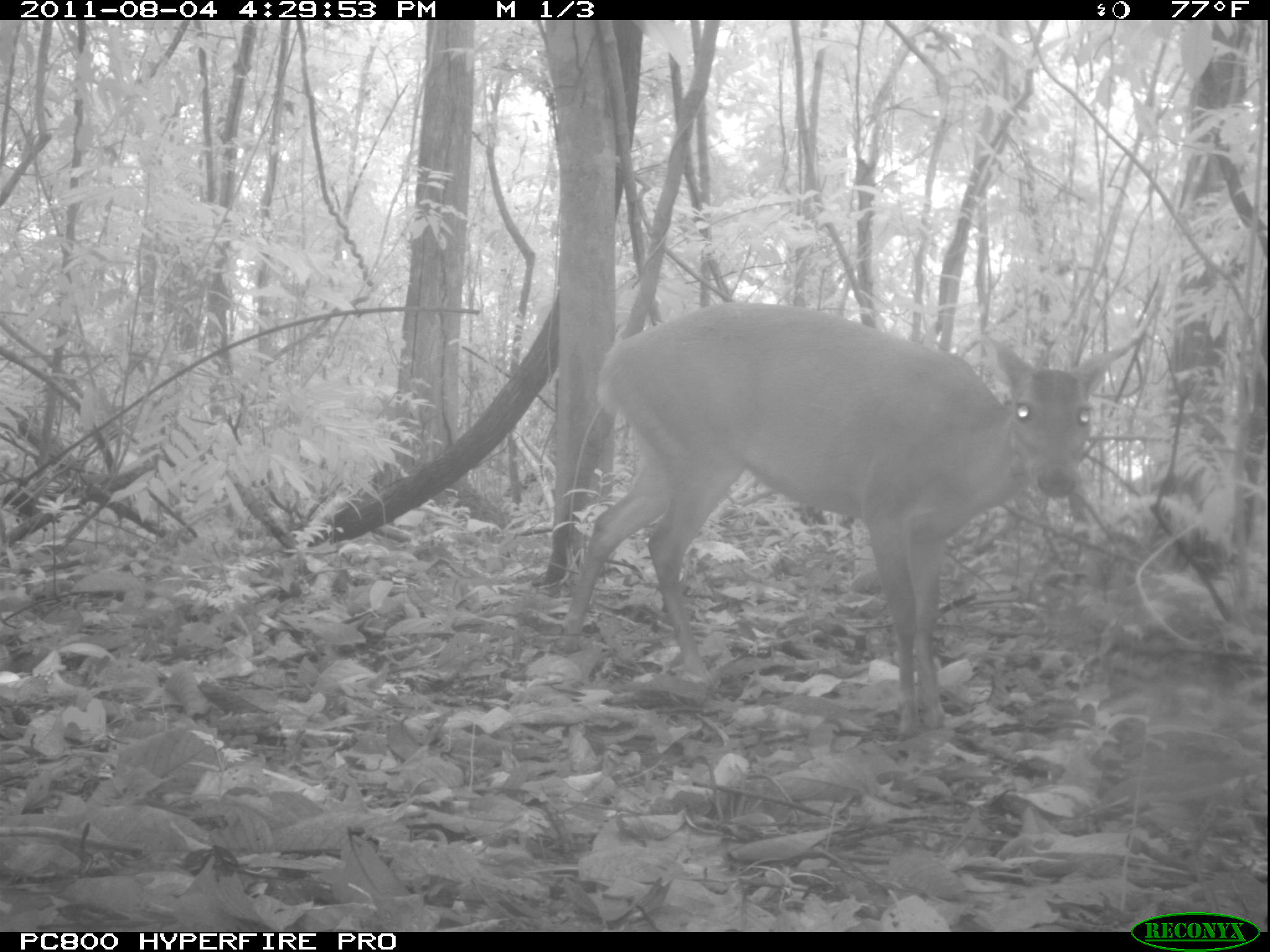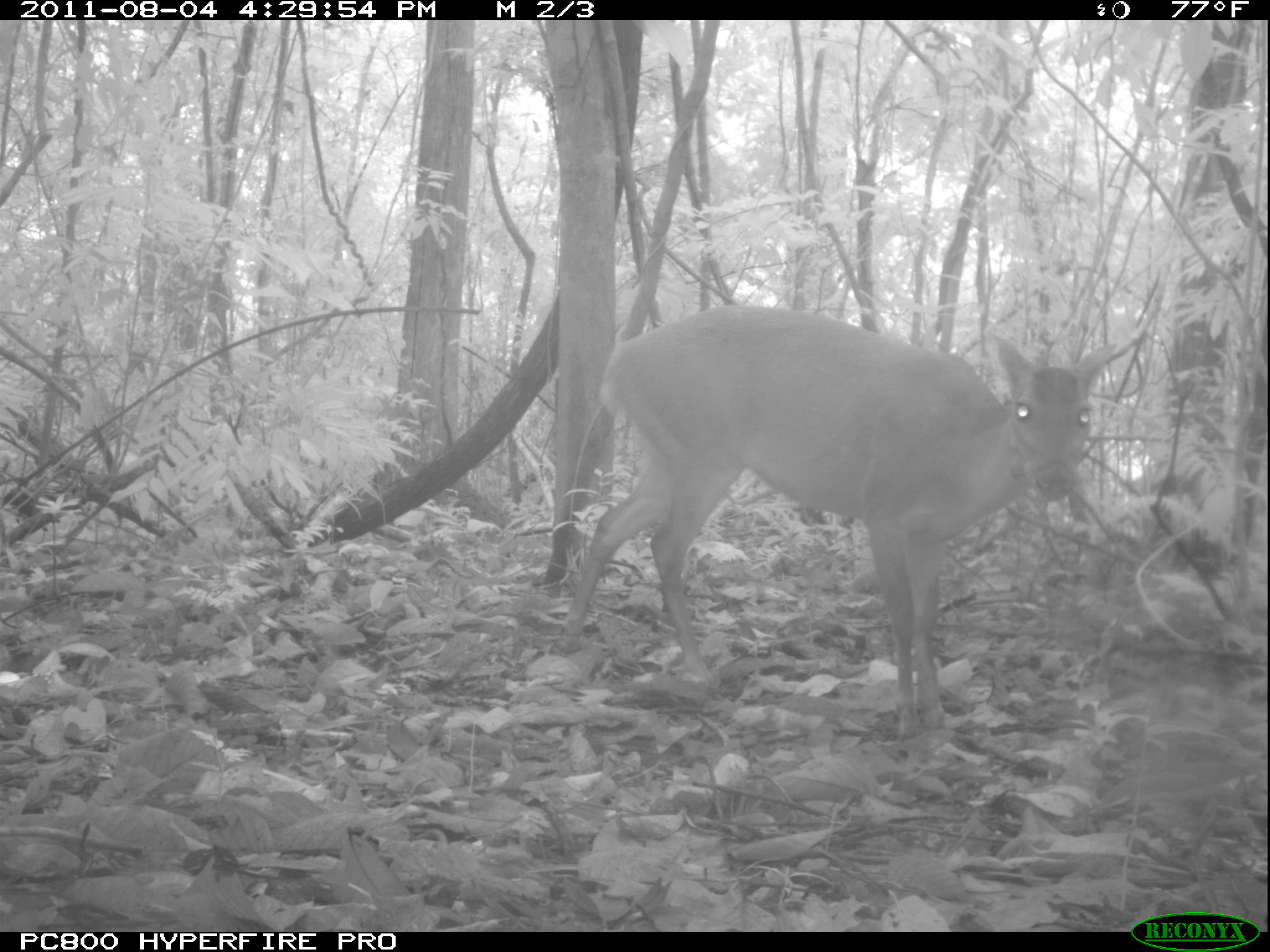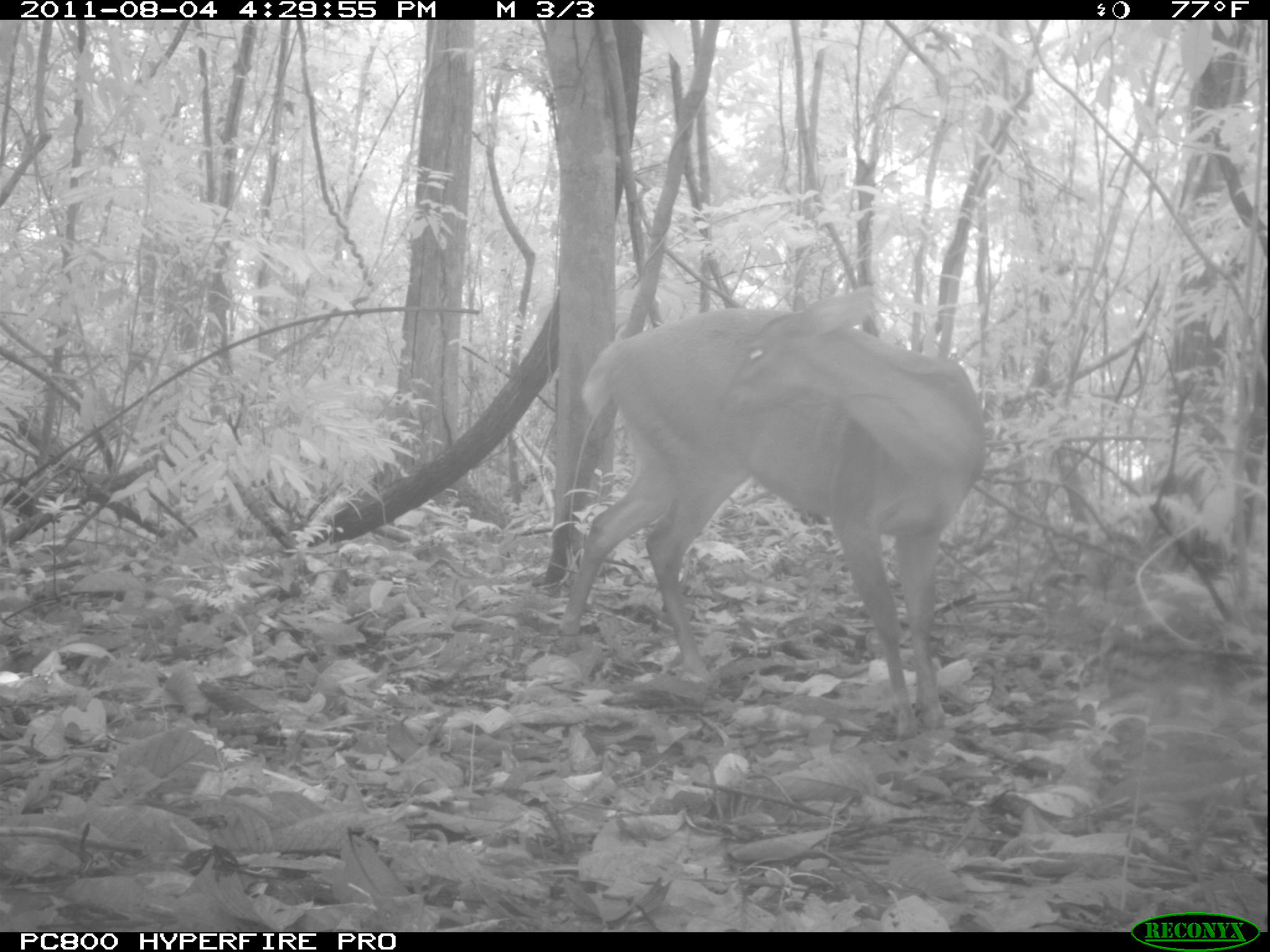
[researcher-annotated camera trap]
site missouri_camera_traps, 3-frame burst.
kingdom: Animalia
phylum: Chordata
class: Mammalia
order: Artiodactyla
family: Cervidae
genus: Mazama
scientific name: Mazama americana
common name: red brocket deer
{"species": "red brocket deer (Mazama americana)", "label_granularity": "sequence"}